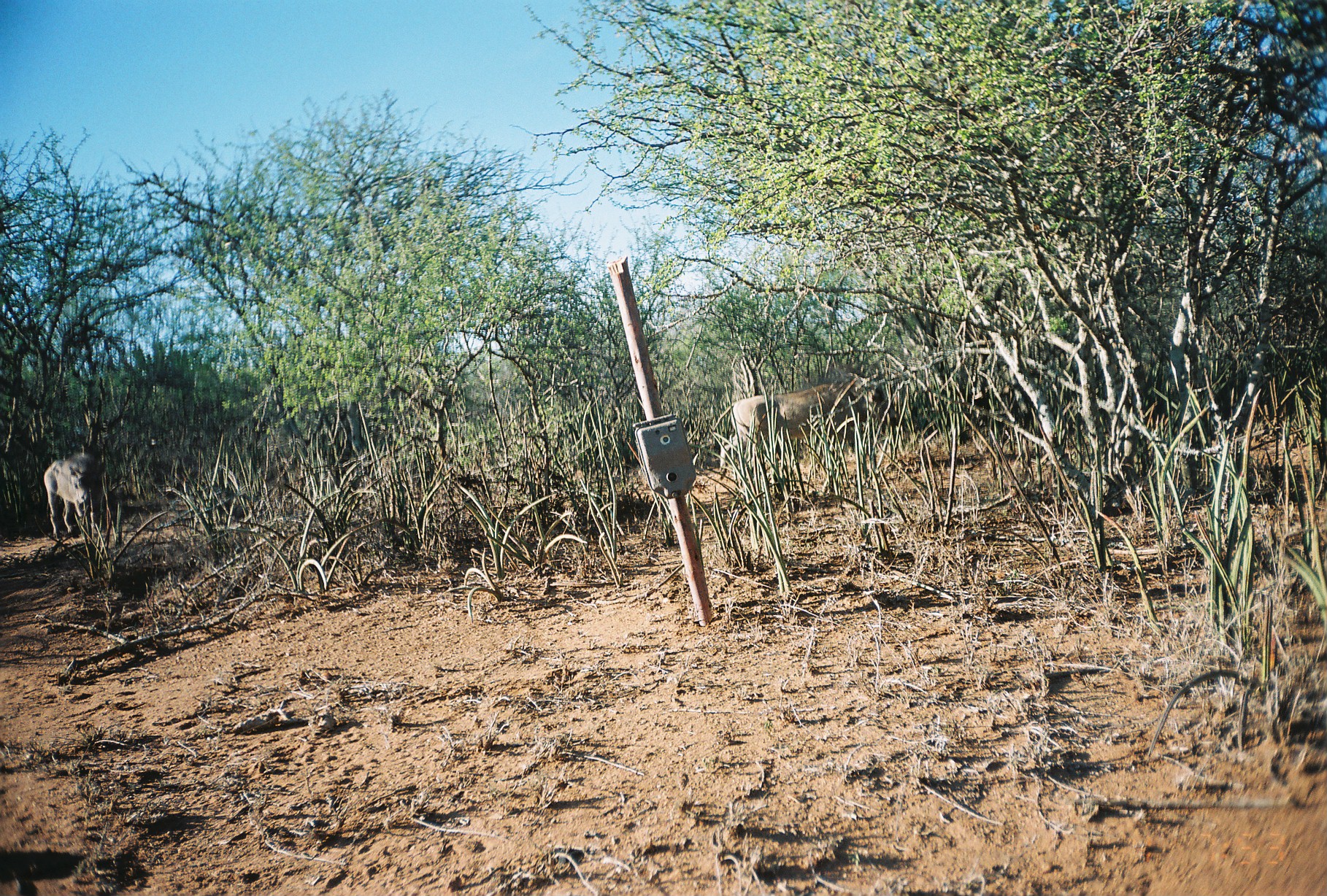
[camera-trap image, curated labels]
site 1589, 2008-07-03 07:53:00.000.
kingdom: Animalia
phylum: Chordata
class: Mammalia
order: Artiodactyla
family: Suidae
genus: Phacochoerus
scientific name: Phacochoerus africanus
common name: common warthog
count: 2